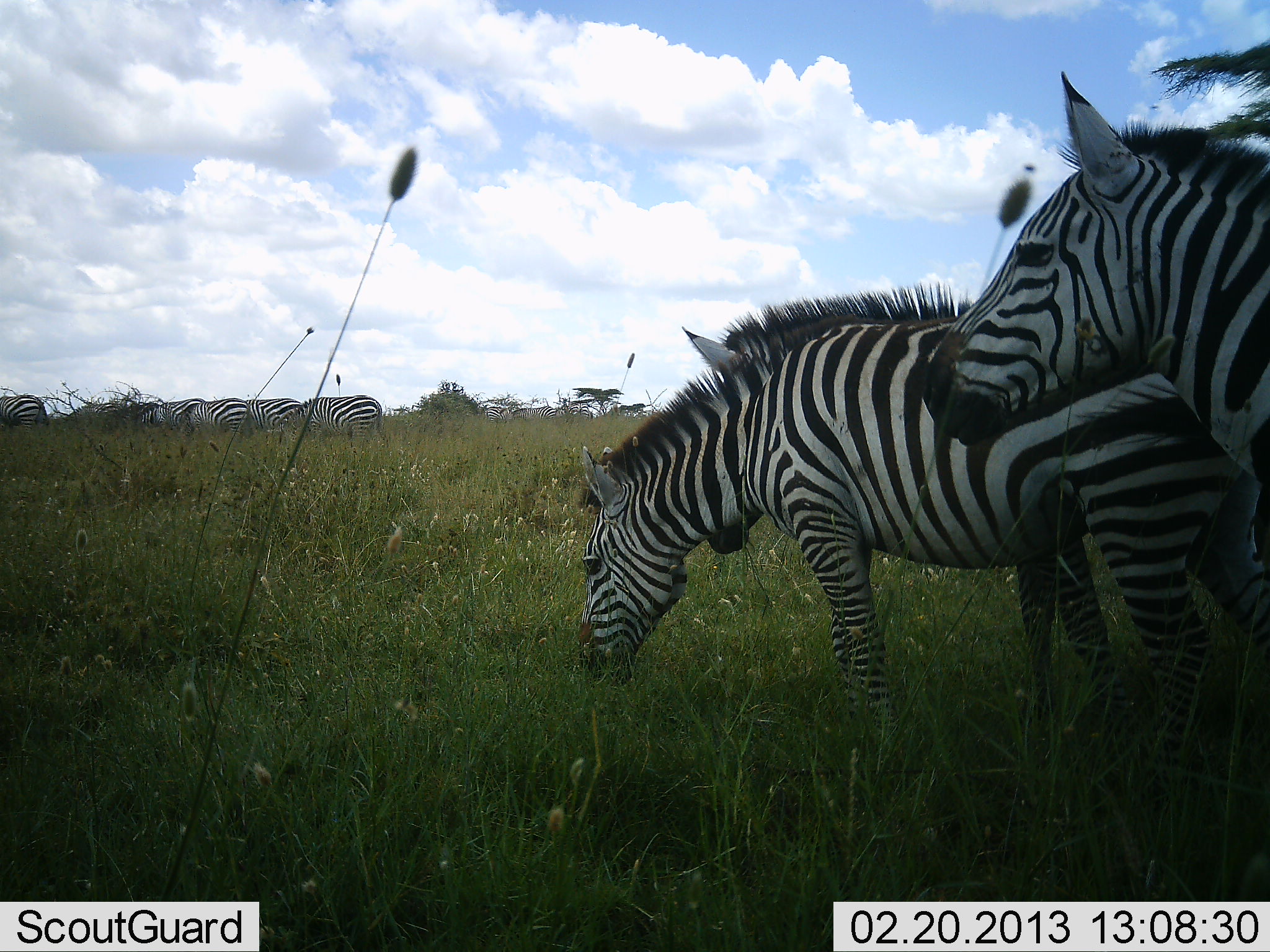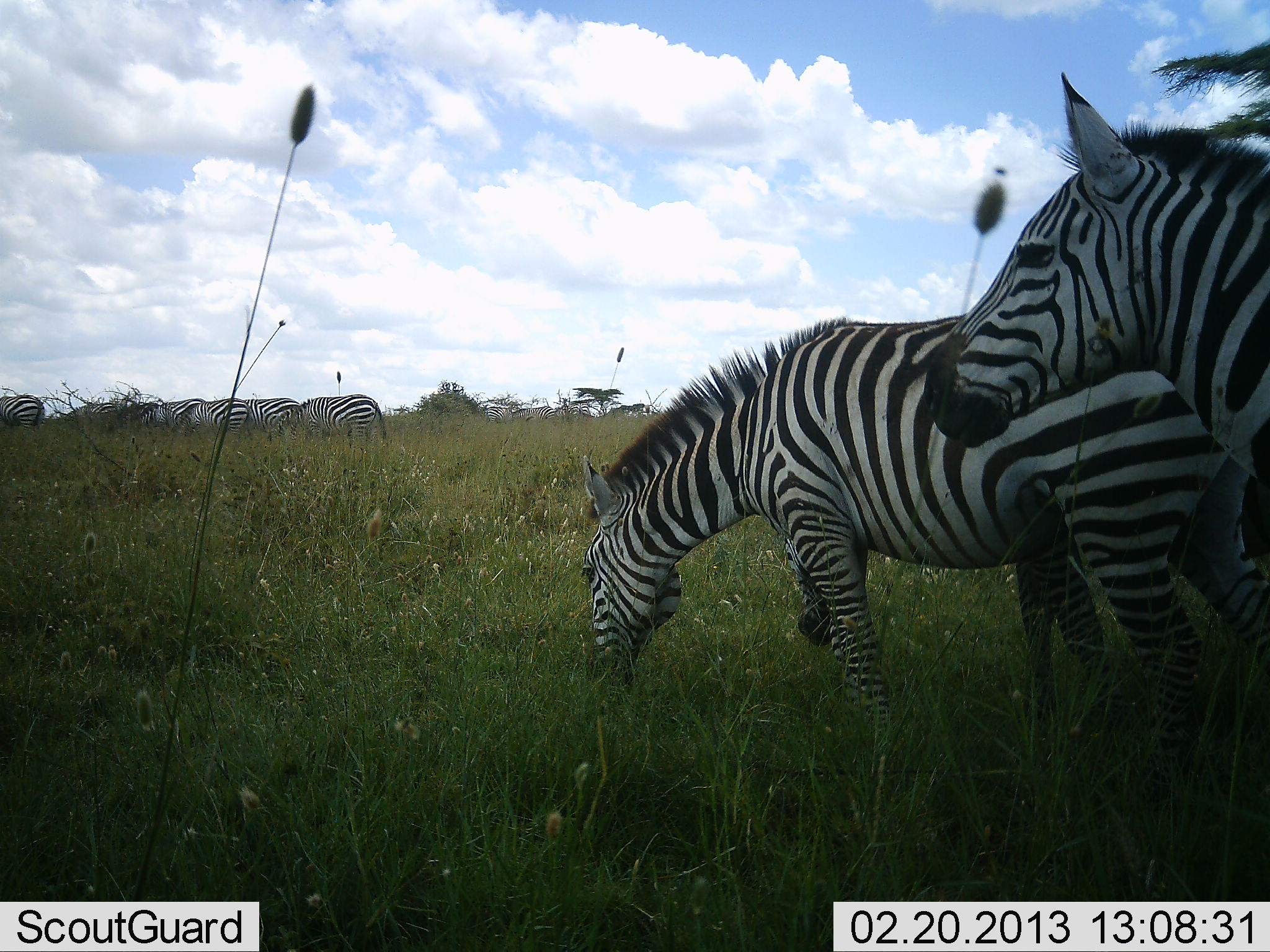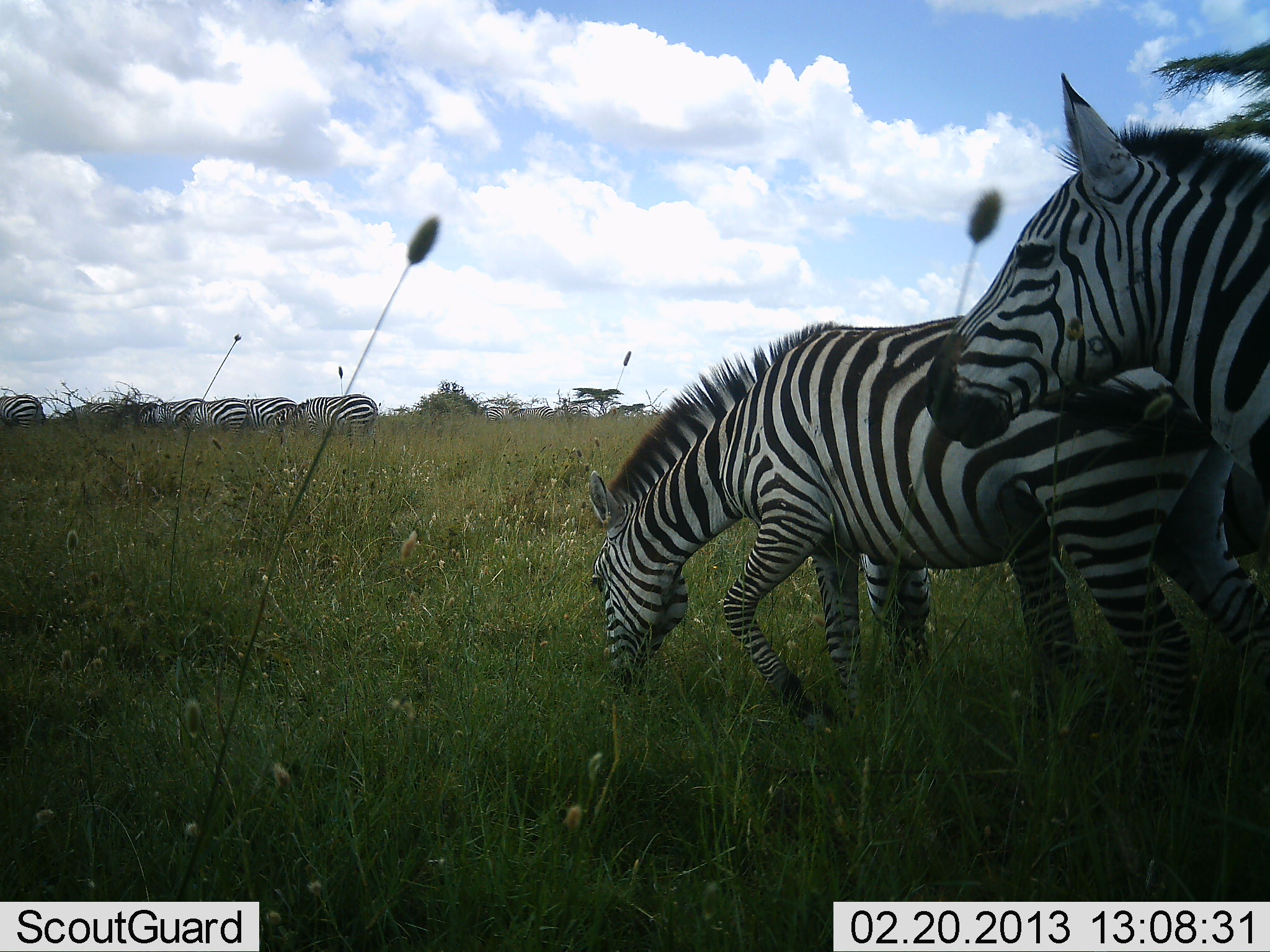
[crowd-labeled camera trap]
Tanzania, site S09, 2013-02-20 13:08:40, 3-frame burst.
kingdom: Animalia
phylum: Chordata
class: Mammalia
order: Perissodactyla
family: Equidae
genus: Equus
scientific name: Equus quagga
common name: plains zebra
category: zebra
Zebra (plains zebra) (Equus quagga), count 8. Behavior (volunteer vote fractions): standing 48%, resting 5%, moving 29%, interacting 0%. Young present (vote fraction): 0%. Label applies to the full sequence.